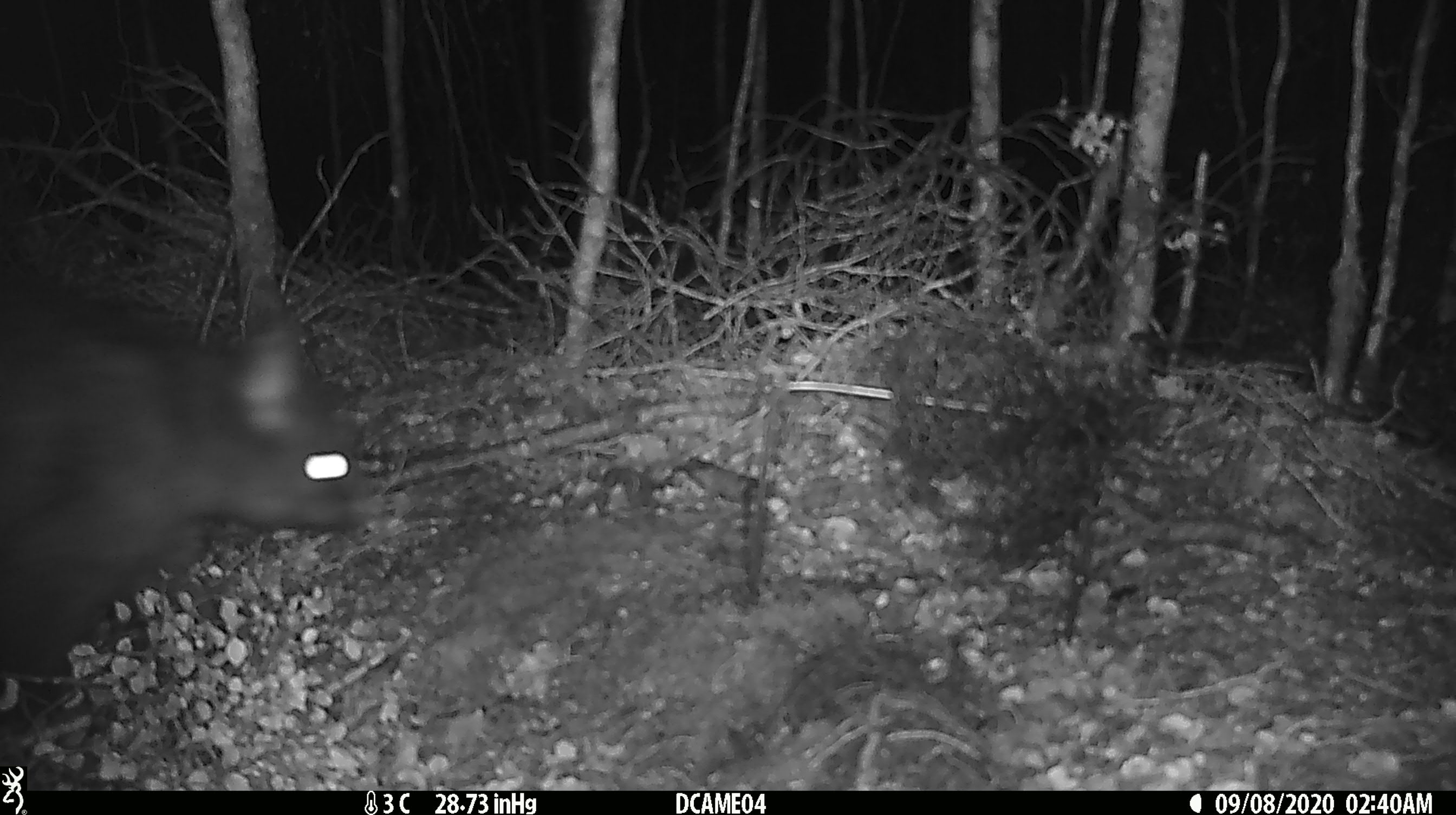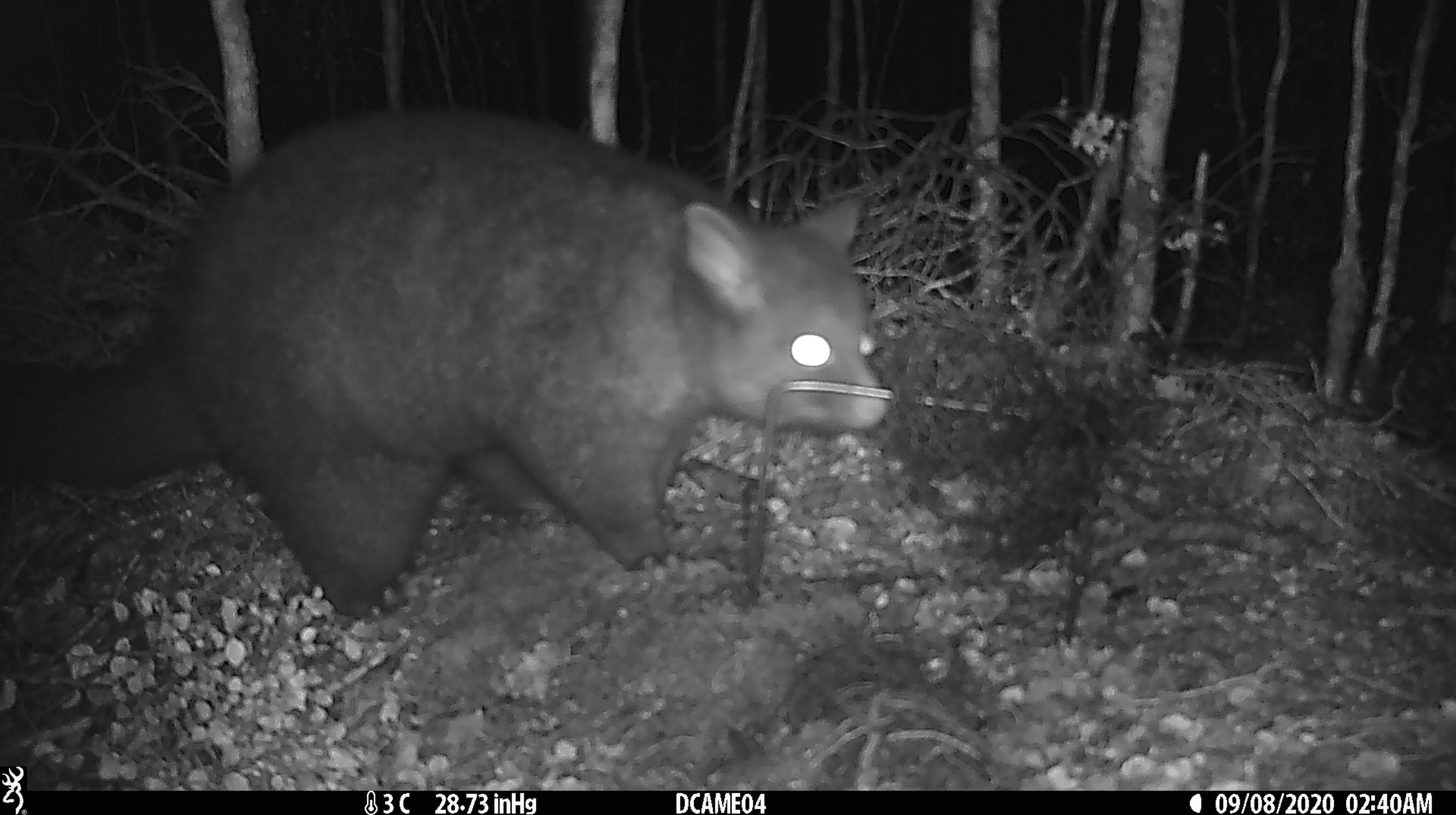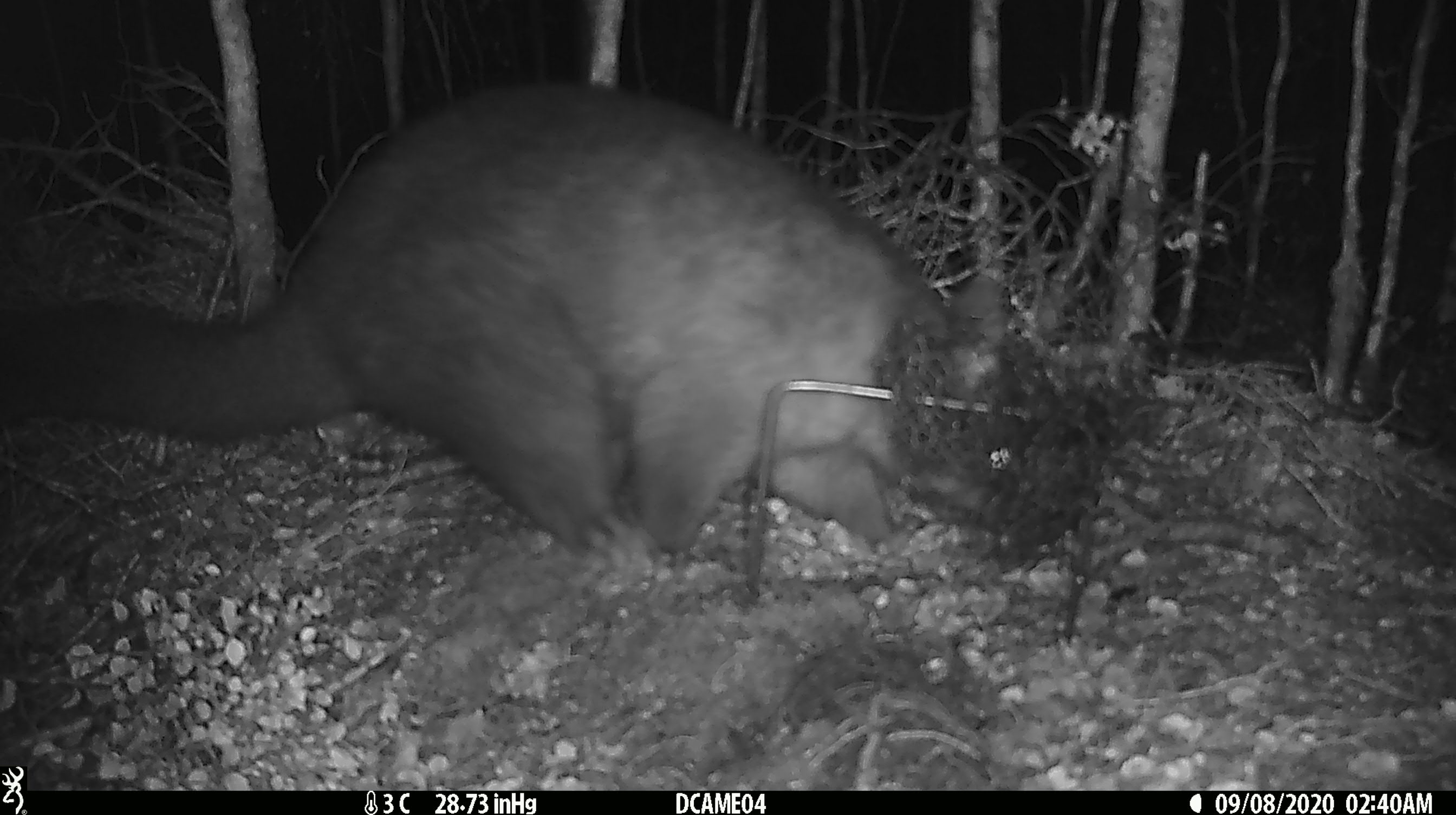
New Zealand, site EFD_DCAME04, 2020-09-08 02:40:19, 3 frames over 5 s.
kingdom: Animalia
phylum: Chordata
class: Mammalia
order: Diprotodontia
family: Phalangeridae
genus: Trichosurus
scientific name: Trichosurus vulpecula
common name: common brushtail possum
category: possum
Possum (common brushtail possum) (Trichosurus vulpecula).